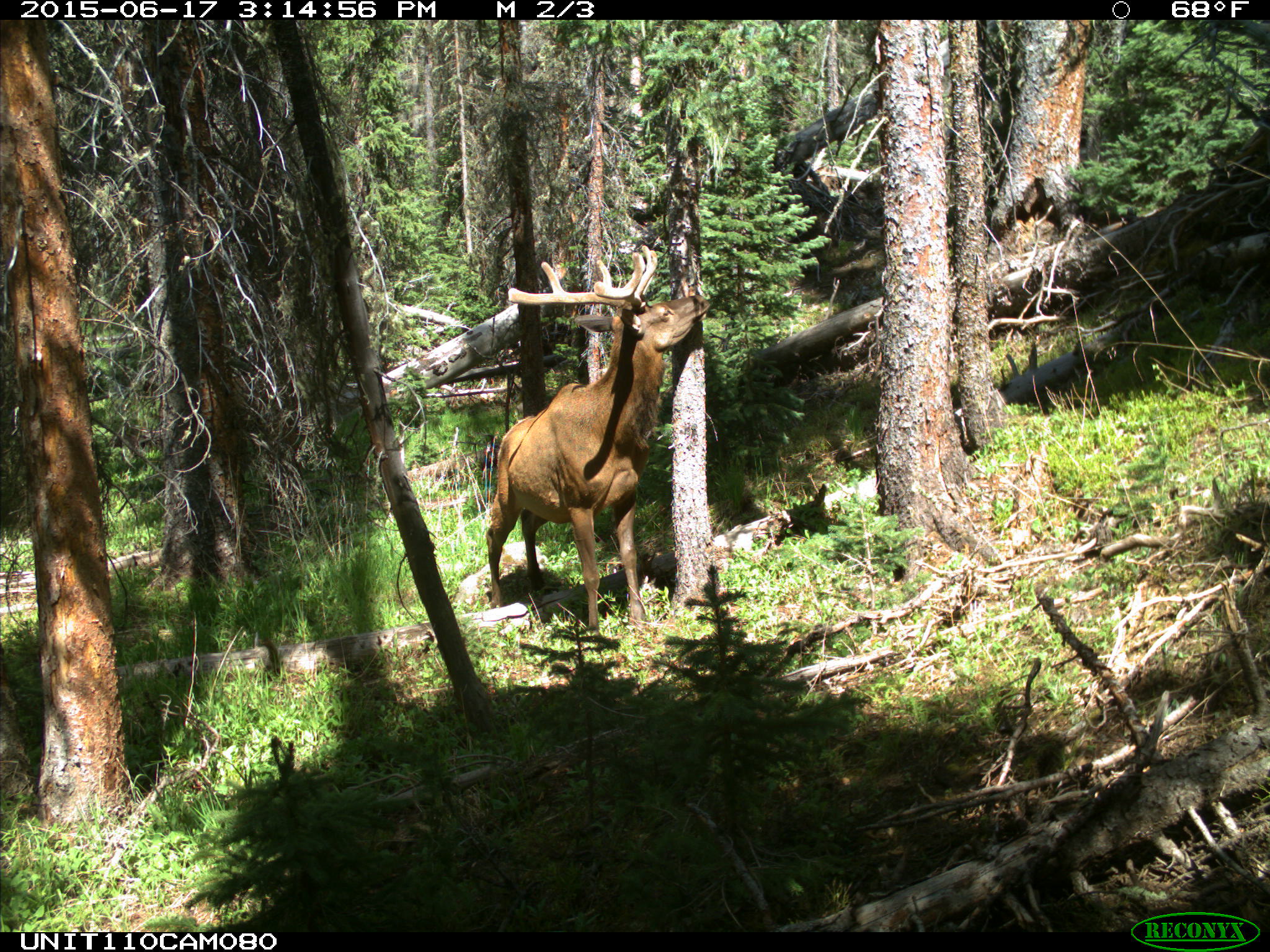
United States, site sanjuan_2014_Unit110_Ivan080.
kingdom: Animalia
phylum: Chordata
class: Mammalia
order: Artiodactyla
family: Cervidae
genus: Cervus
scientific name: Cervus elaphus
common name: red deer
Cervus elaphus (red deer).